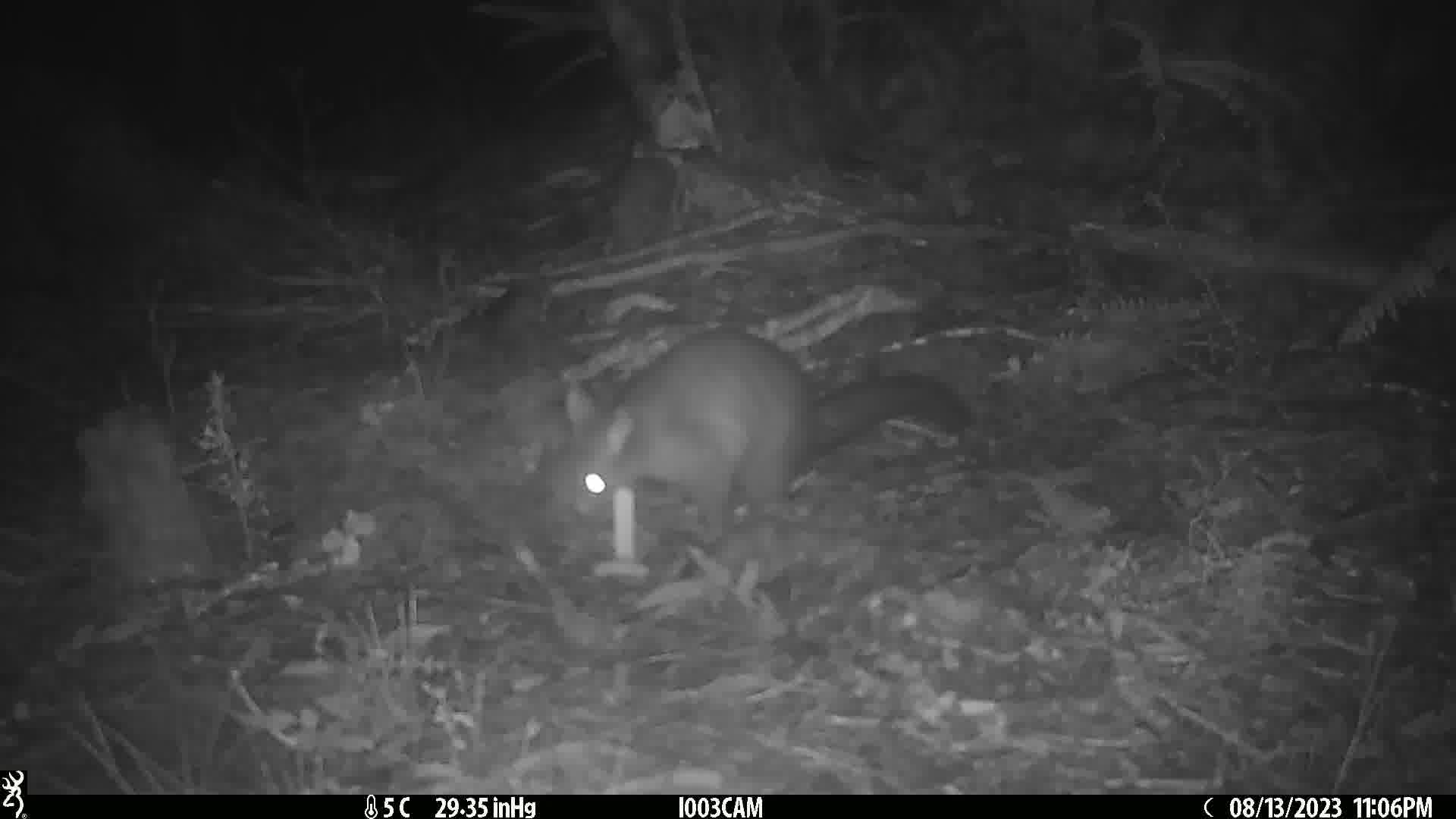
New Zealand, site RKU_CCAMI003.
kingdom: Animalia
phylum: Chordata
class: Mammalia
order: Diprotodontia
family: Phalangeridae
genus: Trichosurus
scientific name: Trichosurus vulpecula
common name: common brushtail possum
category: possum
Possum (common brushtail possum) (Trichosurus vulpecula).